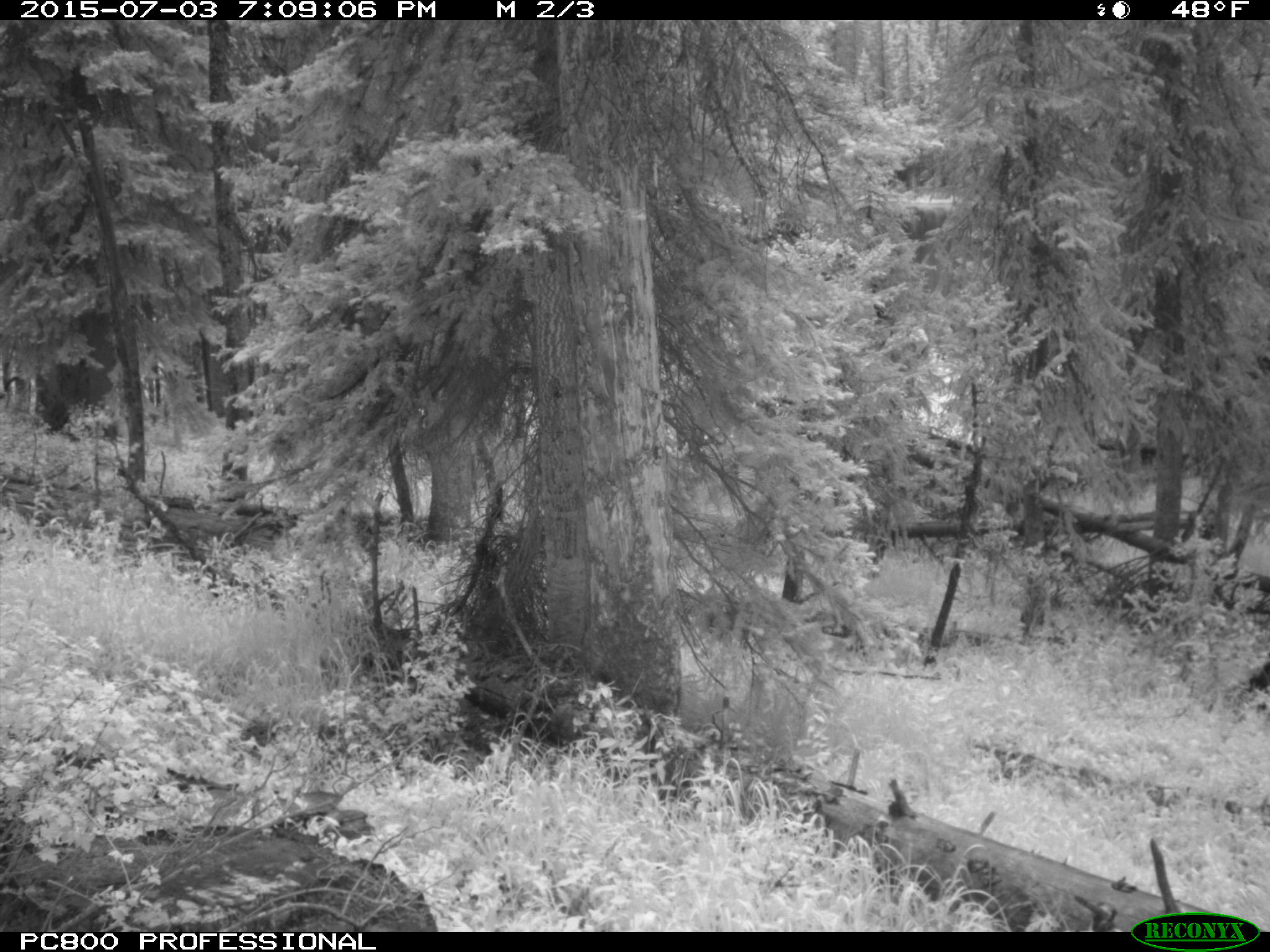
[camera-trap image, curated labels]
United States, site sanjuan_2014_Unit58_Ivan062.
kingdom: Animalia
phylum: Chordata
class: Mammalia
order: Artiodactyla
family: Cervidae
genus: Cervus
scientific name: Cervus elaphus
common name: red deer